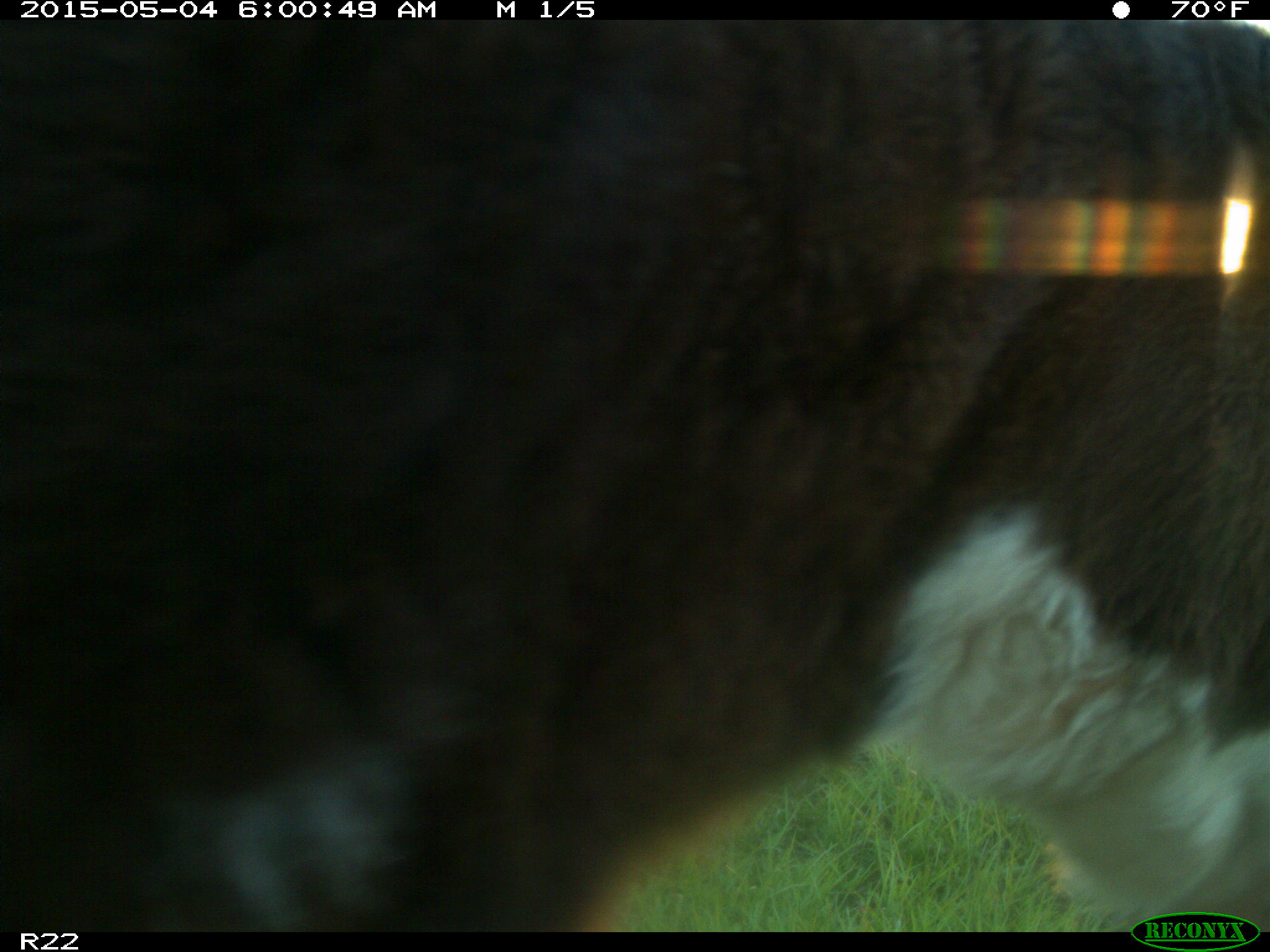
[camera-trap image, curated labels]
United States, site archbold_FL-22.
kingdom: Animalia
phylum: Chordata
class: Mammalia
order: Artiodactyla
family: Bovidae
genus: Bos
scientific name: Bos taurus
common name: domestic cow